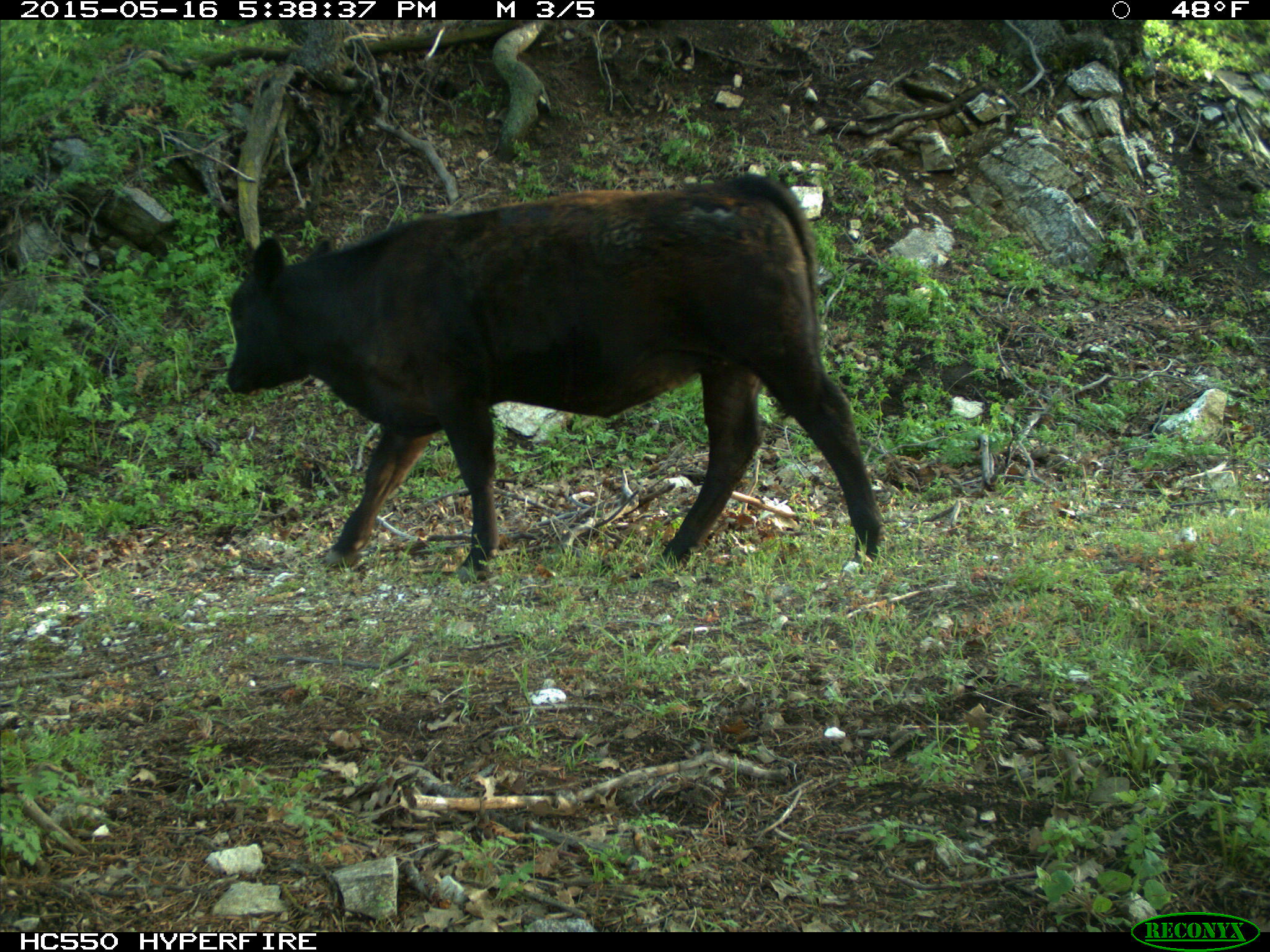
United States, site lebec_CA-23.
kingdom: Animalia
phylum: Chordata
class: Mammalia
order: Artiodactyla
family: Bovidae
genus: Bos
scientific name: Bos taurus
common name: domestic cow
Bos taurus (domestic cow).